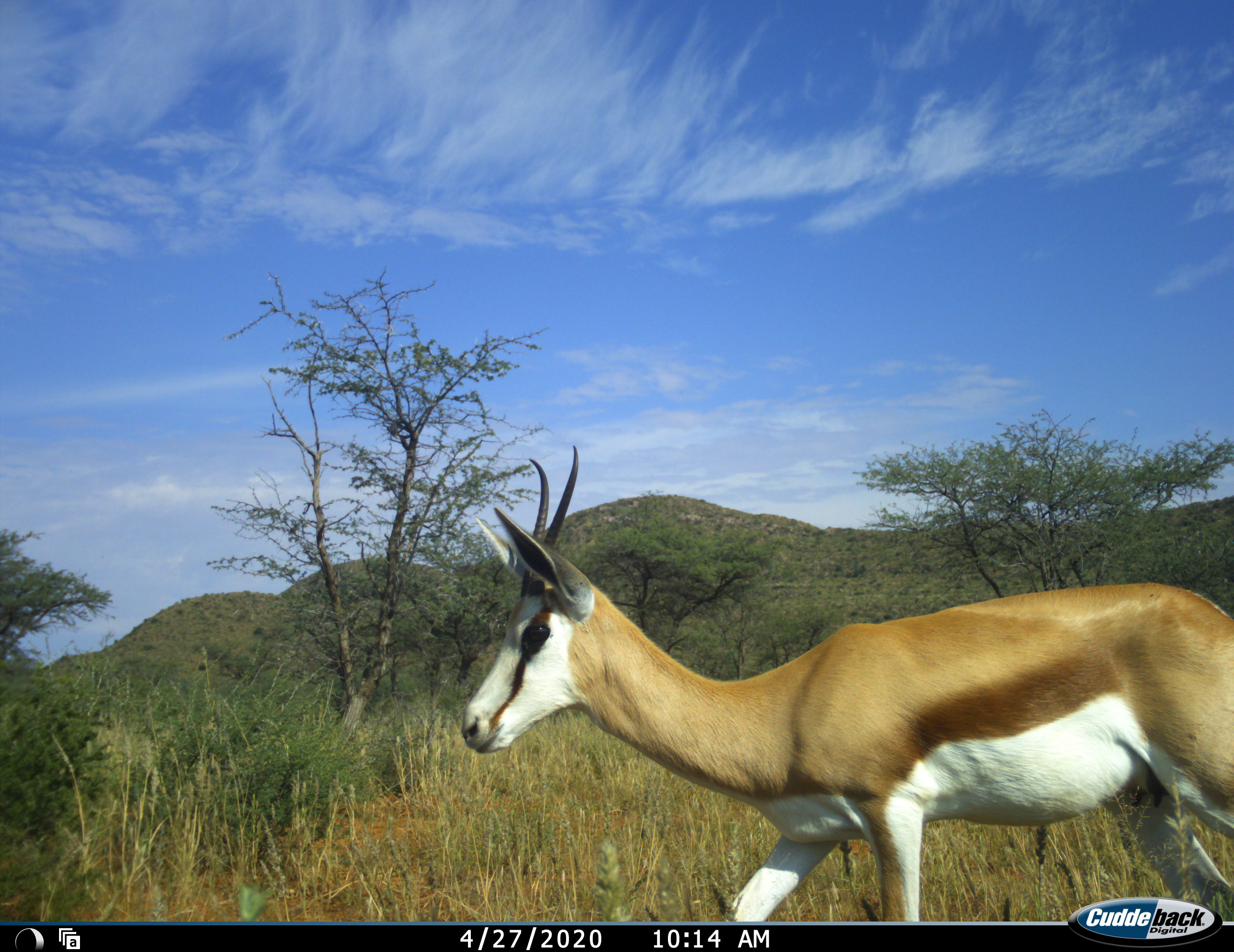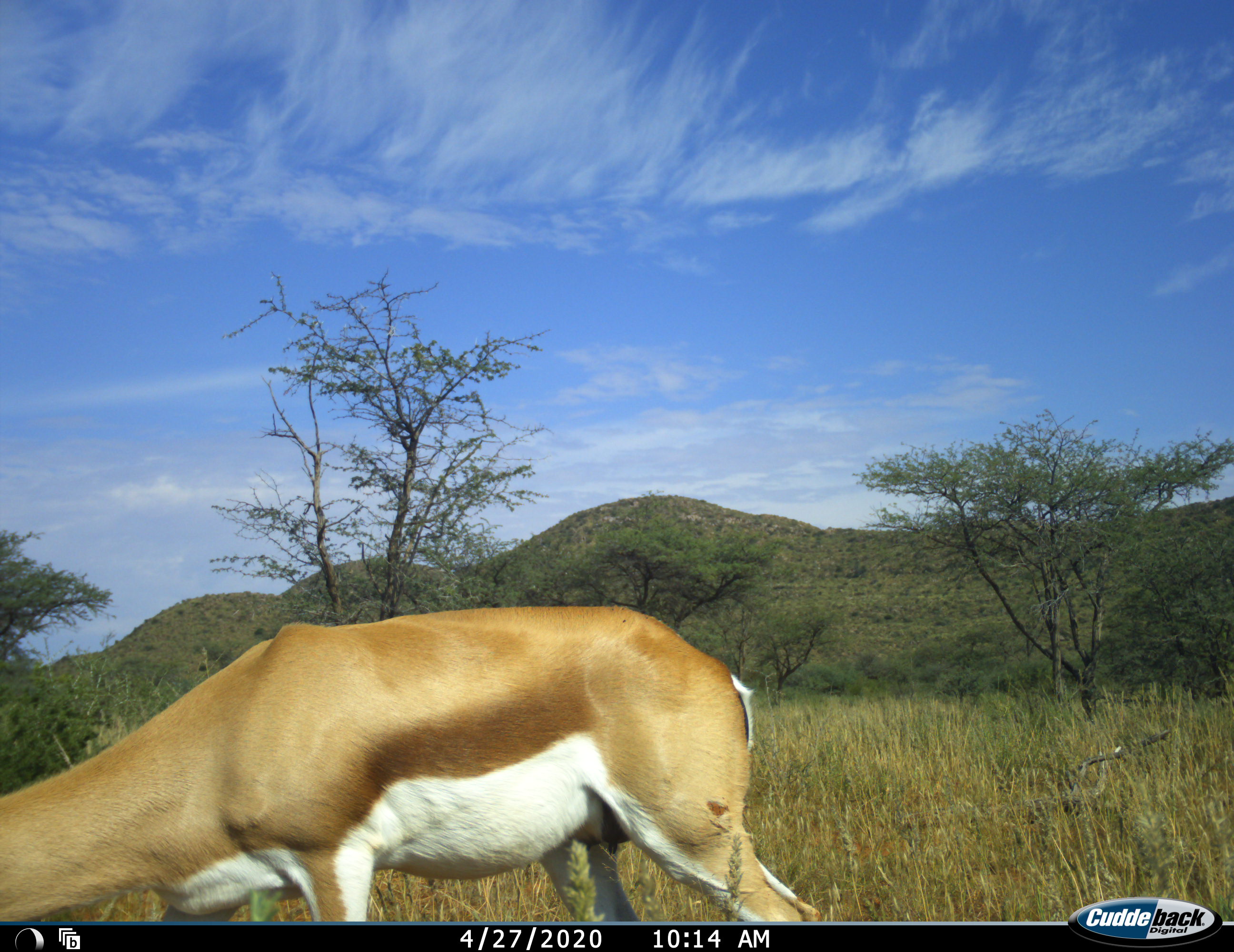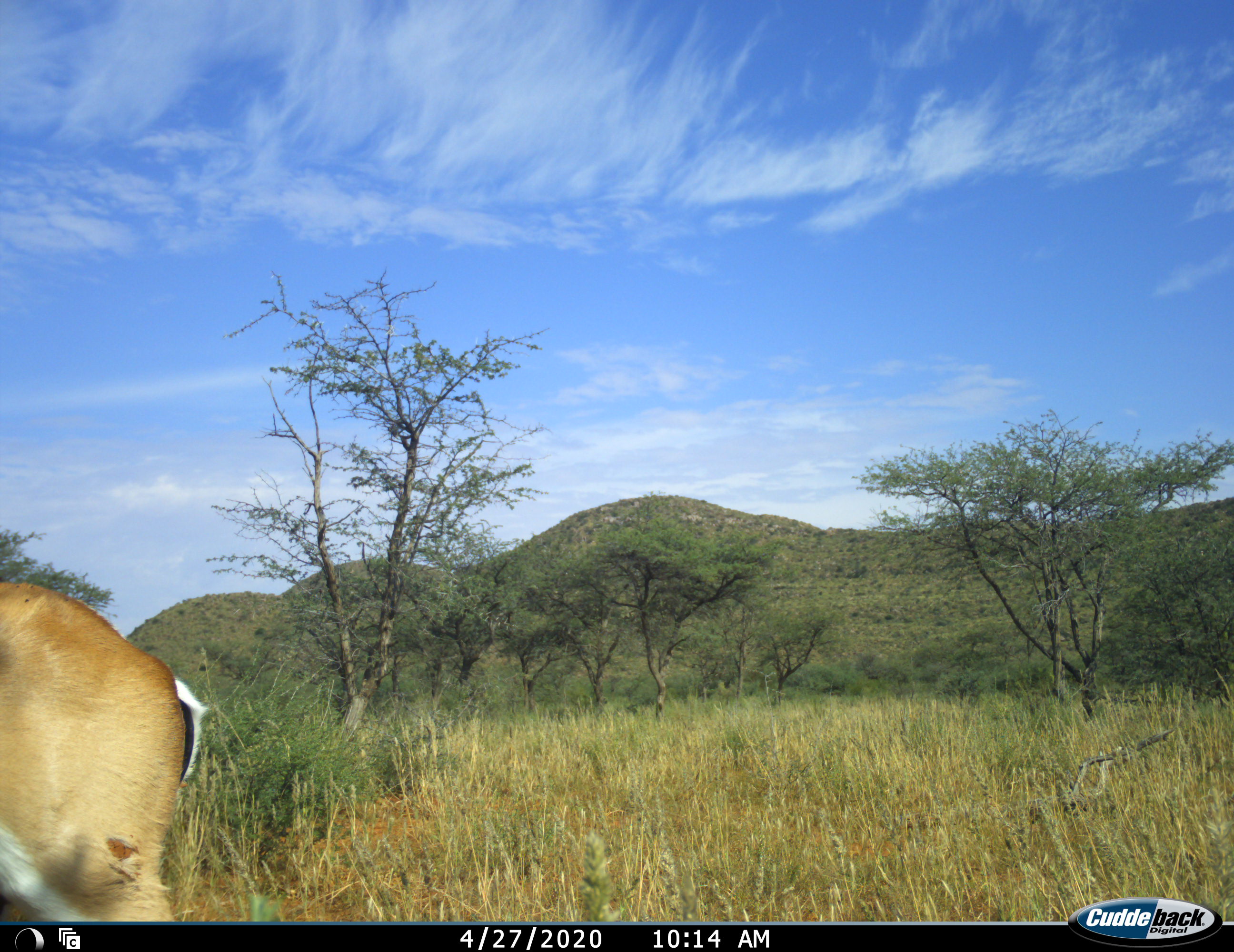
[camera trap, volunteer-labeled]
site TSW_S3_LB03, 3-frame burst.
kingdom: Animalia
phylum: Chordata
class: Mammalia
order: Artiodactyla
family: Bovidae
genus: Antidorcas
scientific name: Antidorcas marsupialis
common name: springbok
Springbok (Antidorcas marsupialis), count 1. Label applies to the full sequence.